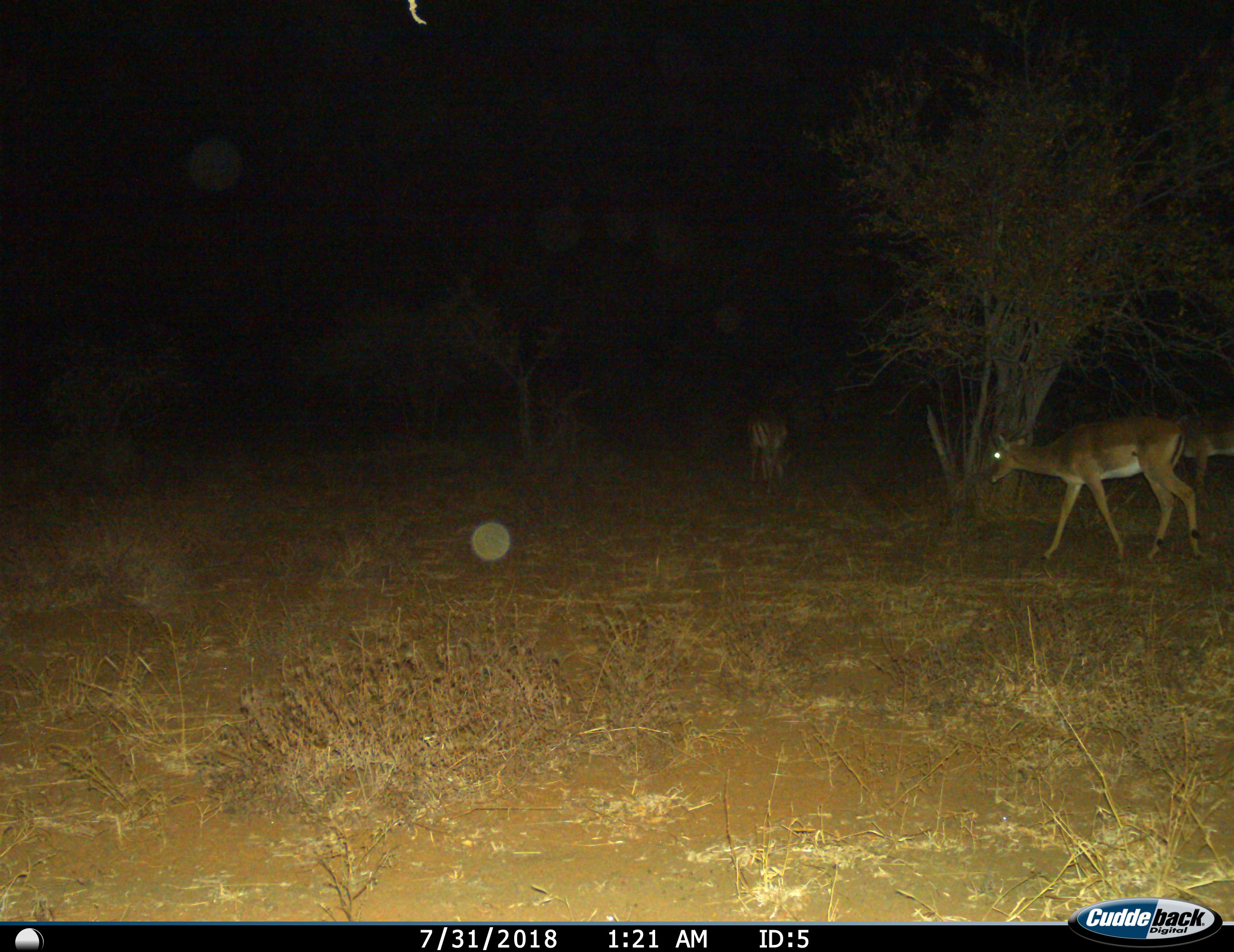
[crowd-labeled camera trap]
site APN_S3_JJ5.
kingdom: Animalia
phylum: Chordata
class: Mammalia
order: Artiodactyla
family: Bovidae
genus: Aepyceros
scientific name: Aepyceros melampus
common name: impala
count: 3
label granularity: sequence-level